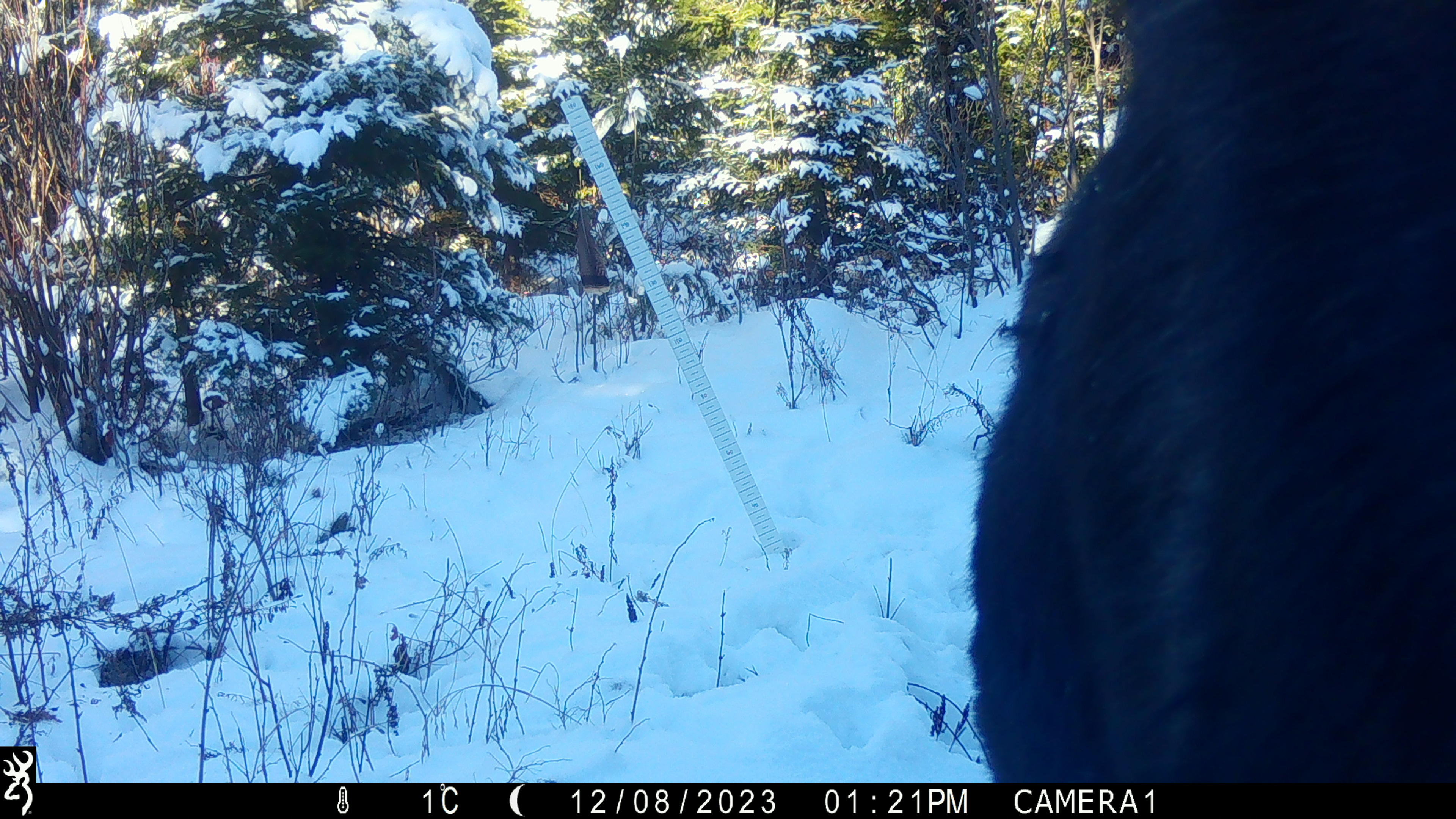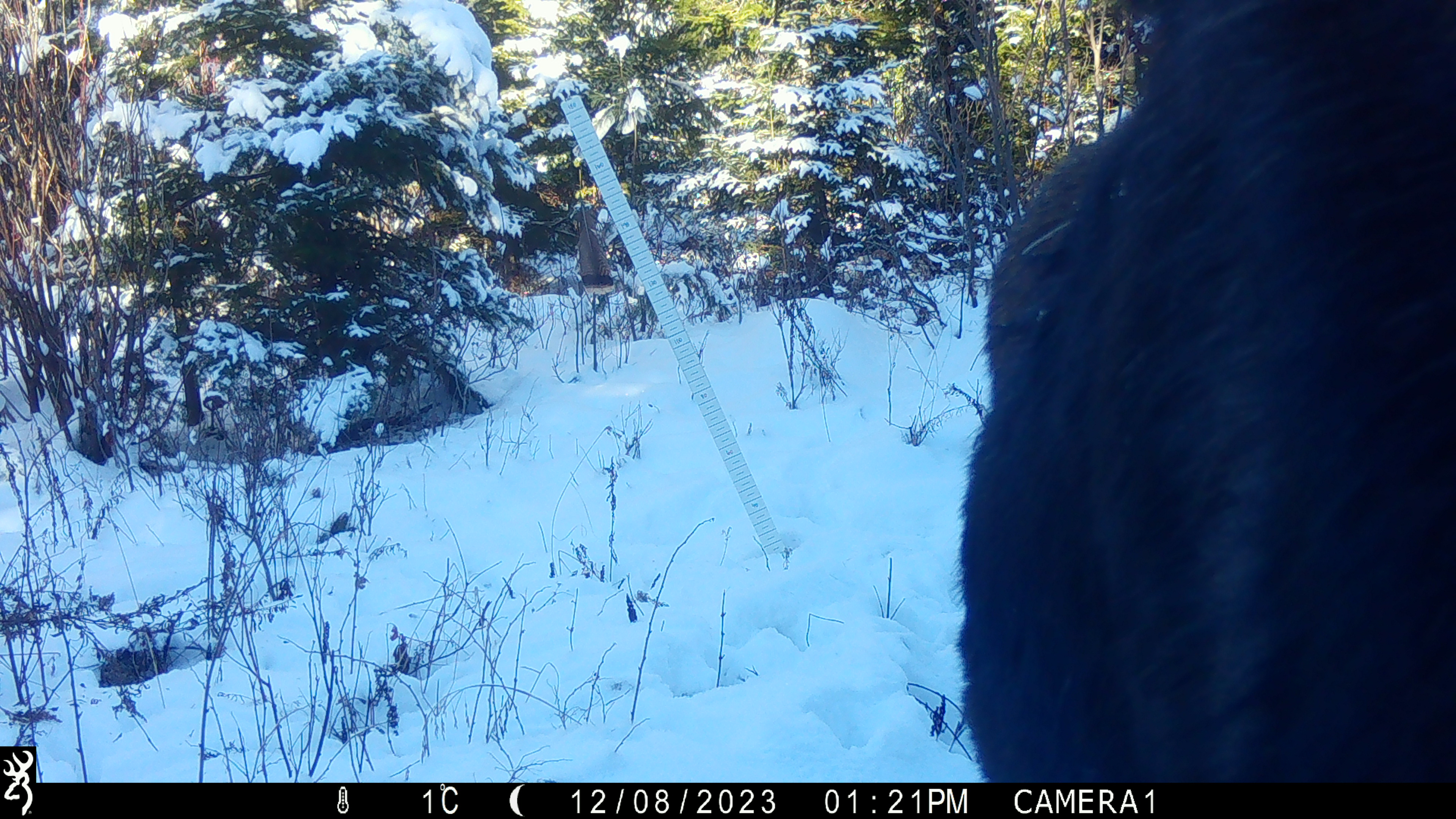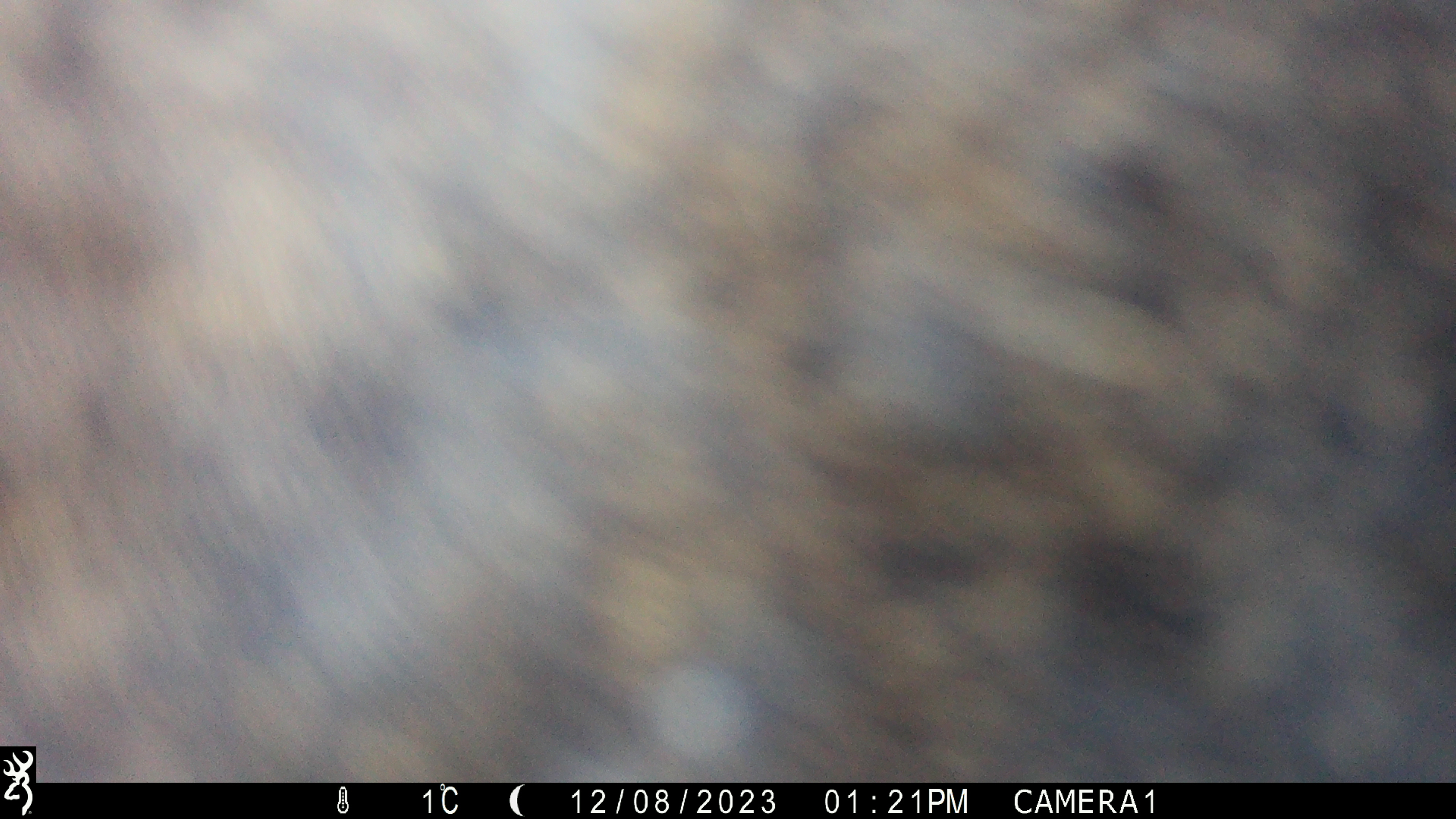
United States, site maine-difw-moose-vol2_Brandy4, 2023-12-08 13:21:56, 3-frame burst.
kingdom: Animalia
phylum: Chordata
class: Mammalia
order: Artiodactyla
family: Cervidae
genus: Alces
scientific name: Alces alces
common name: moose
Moose (Alces alces).